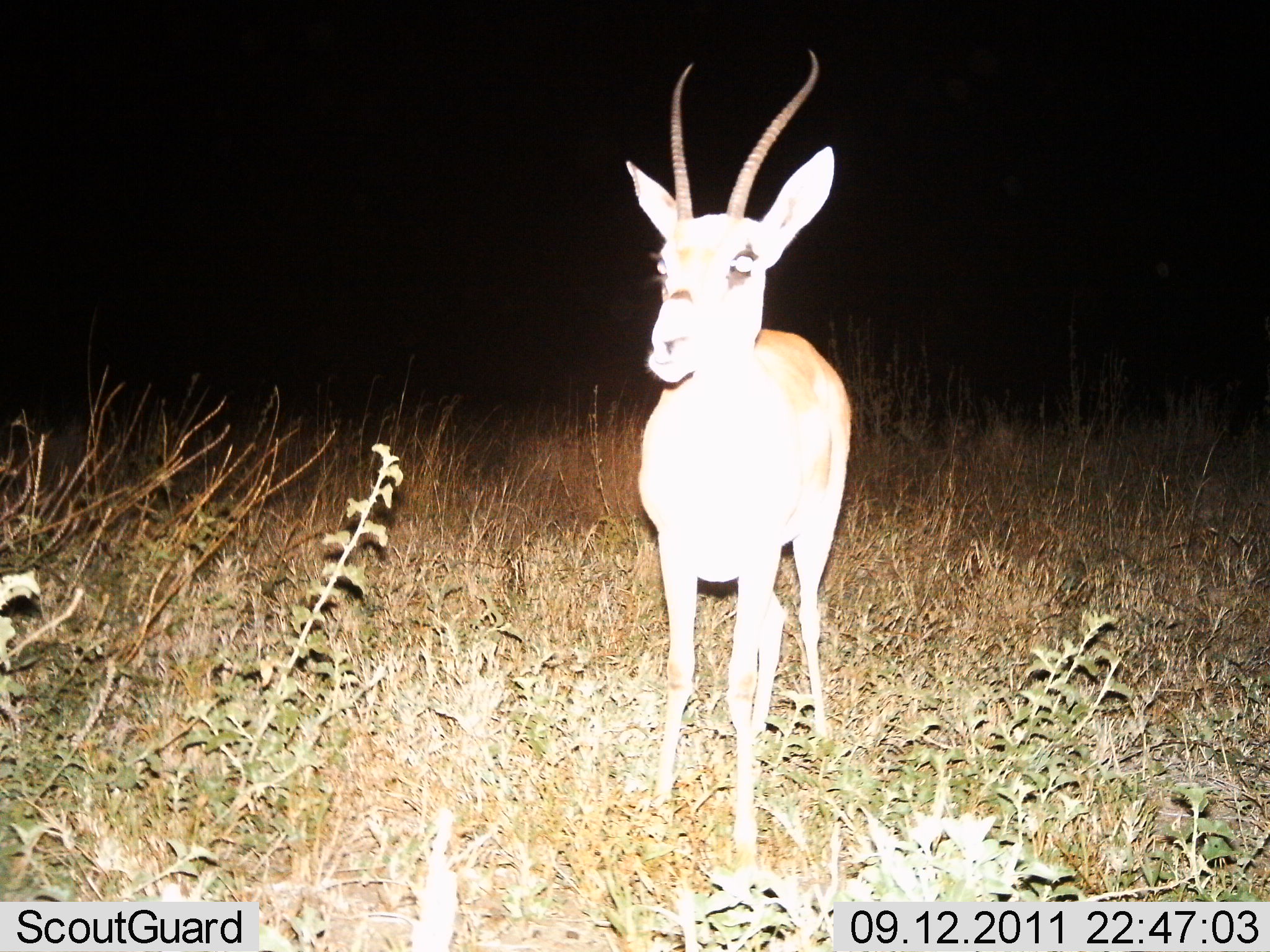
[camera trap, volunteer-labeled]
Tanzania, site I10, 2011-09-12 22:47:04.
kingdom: Animalia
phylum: Chordata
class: Mammalia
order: Artiodactyla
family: Bovidae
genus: Nanger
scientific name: Nanger granti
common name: grant's gazelle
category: gazellegrants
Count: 1.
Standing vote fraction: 100%.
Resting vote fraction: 0%.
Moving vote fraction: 0%.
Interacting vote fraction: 0%.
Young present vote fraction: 0%.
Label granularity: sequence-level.